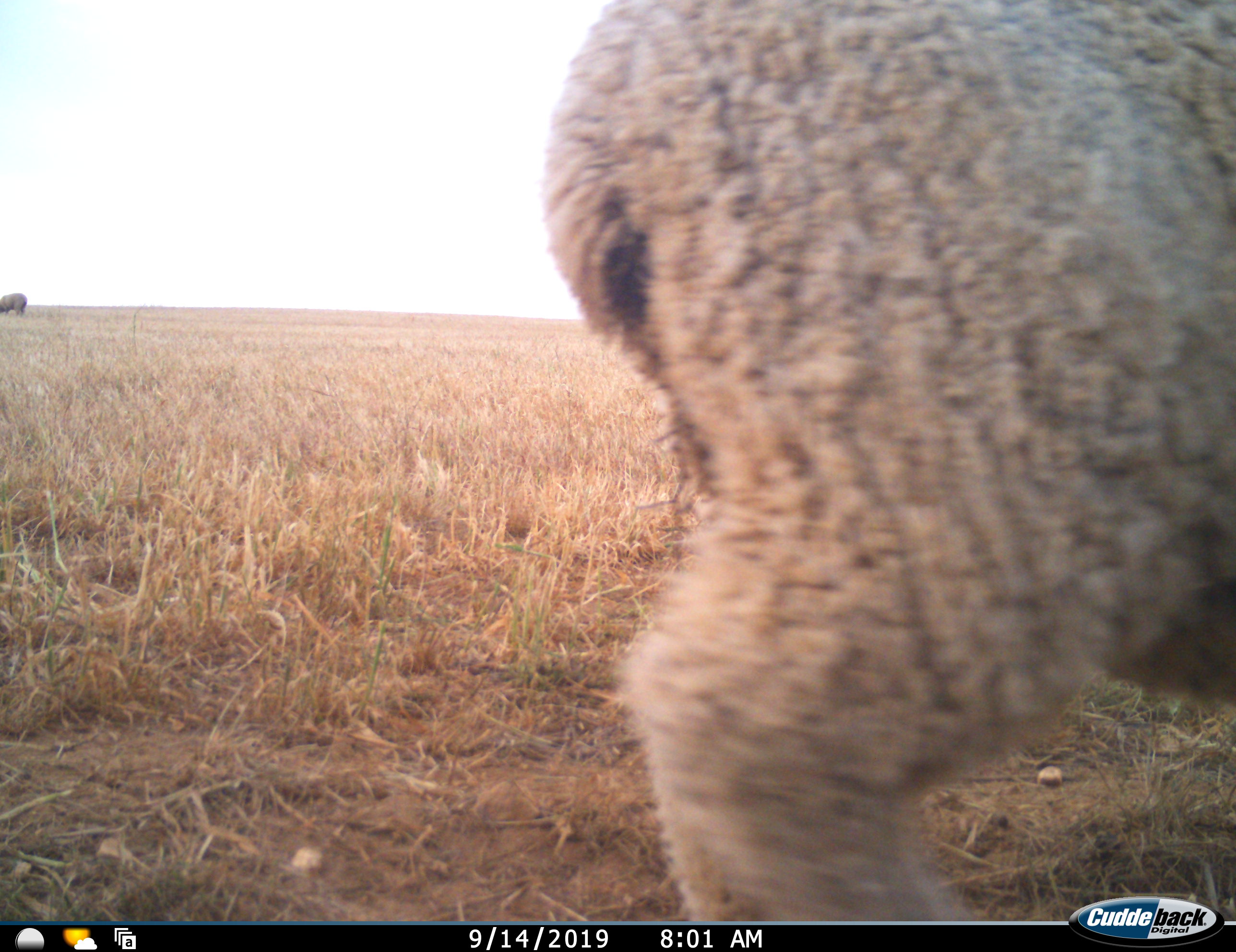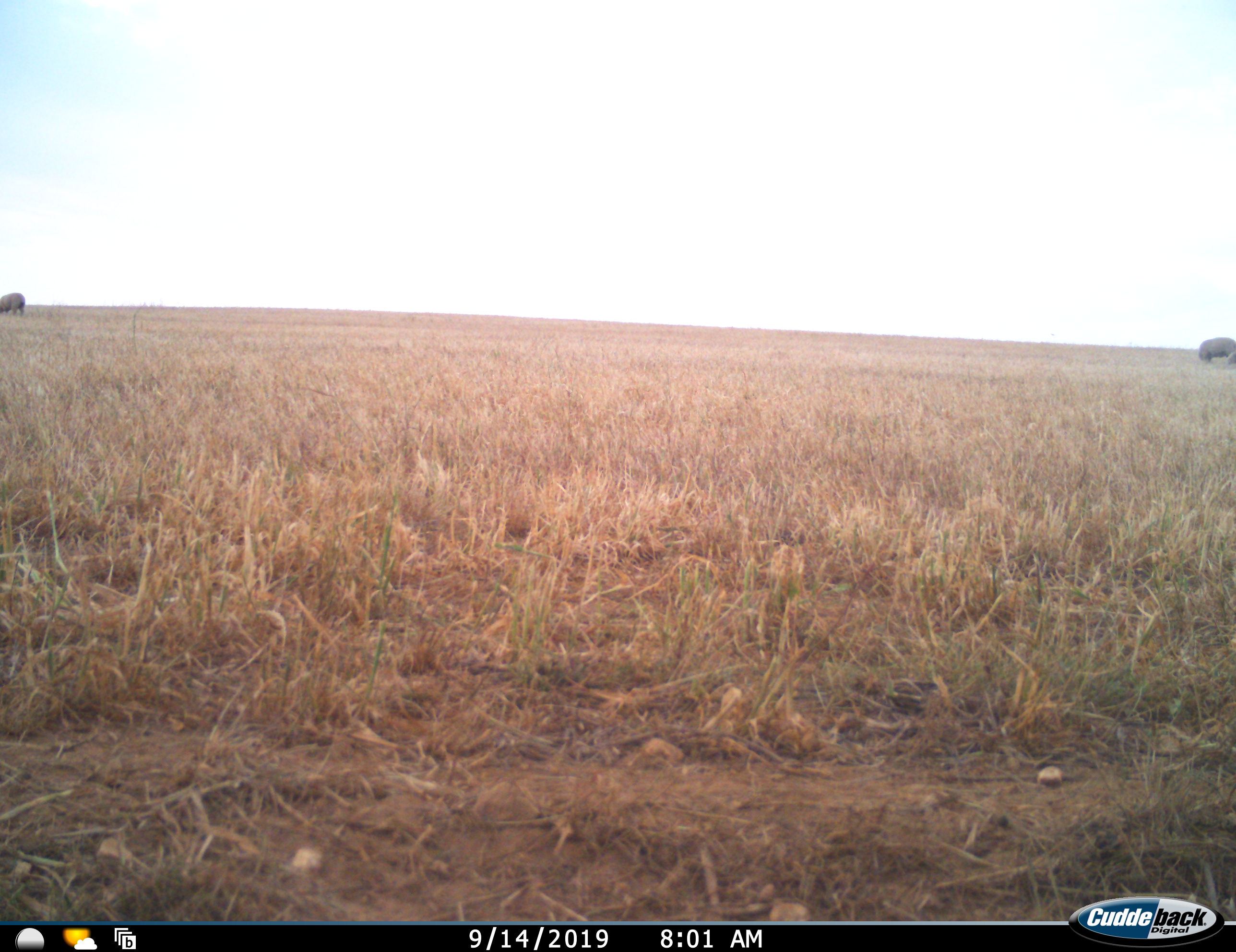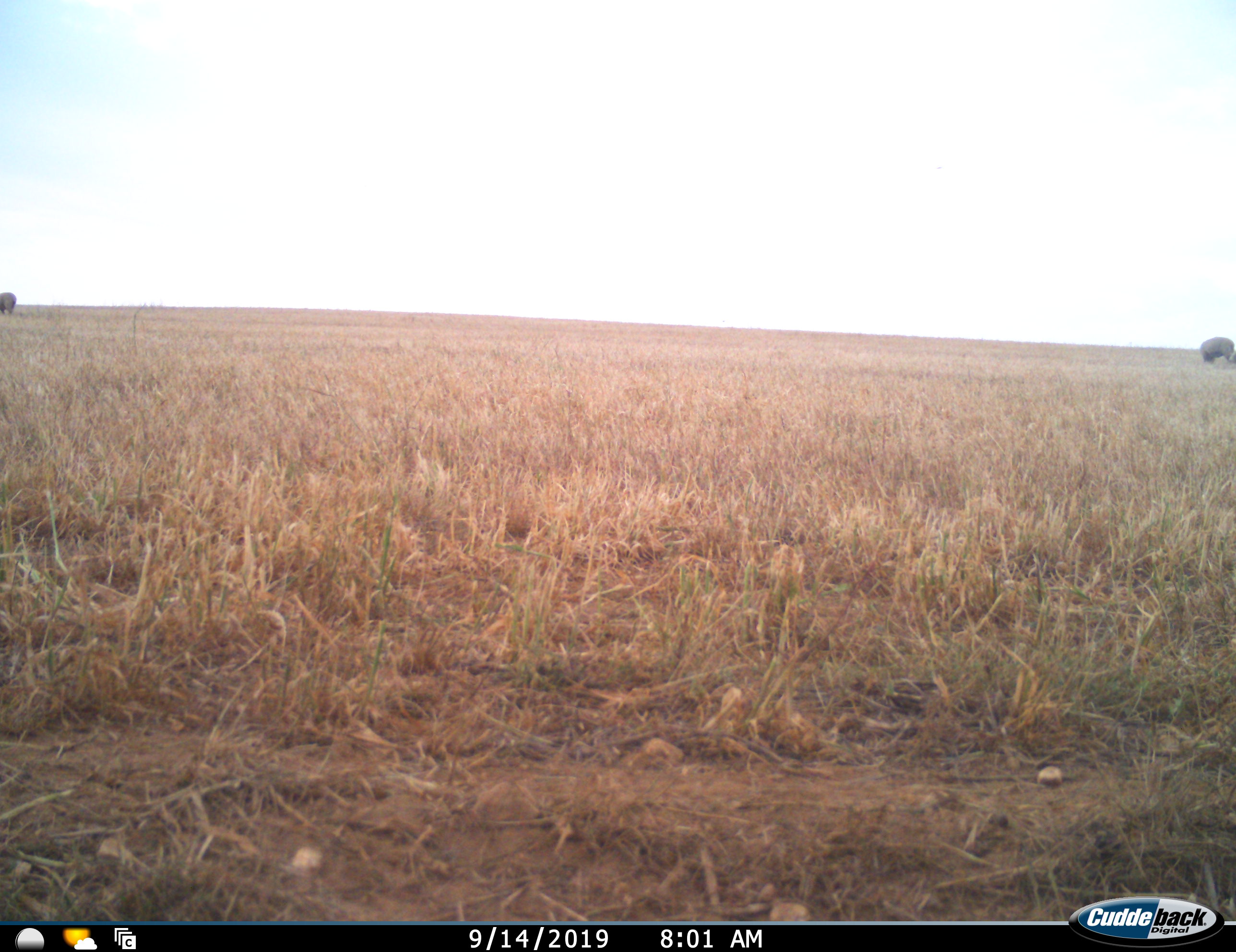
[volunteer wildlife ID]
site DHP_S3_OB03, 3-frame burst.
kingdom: Animalia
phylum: Chordata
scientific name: Vertebrata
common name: domestic animal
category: domesticanimal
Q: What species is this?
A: Domesticanimal (domestic animal) (Vertebrata).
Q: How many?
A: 3.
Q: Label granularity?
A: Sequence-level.